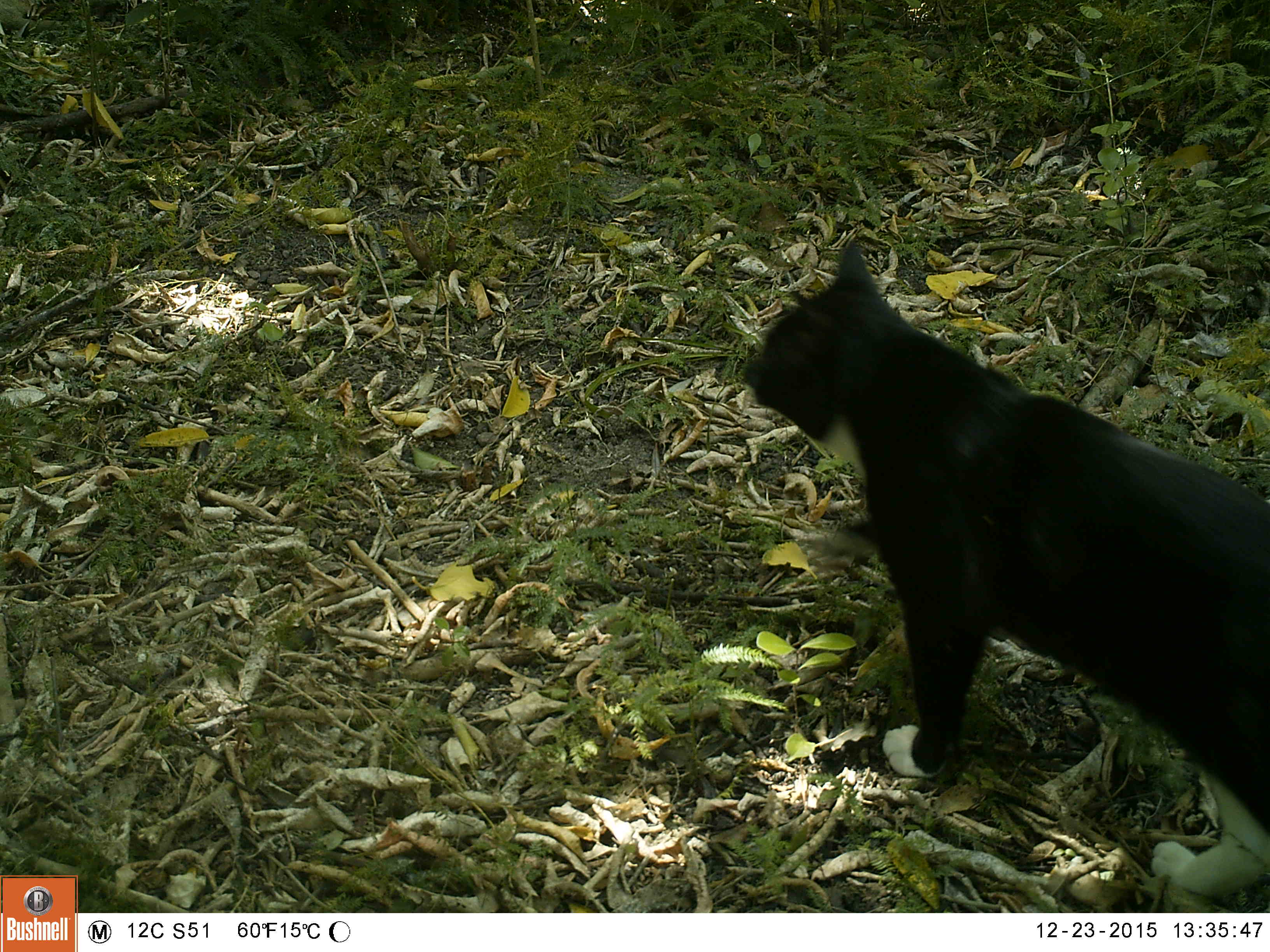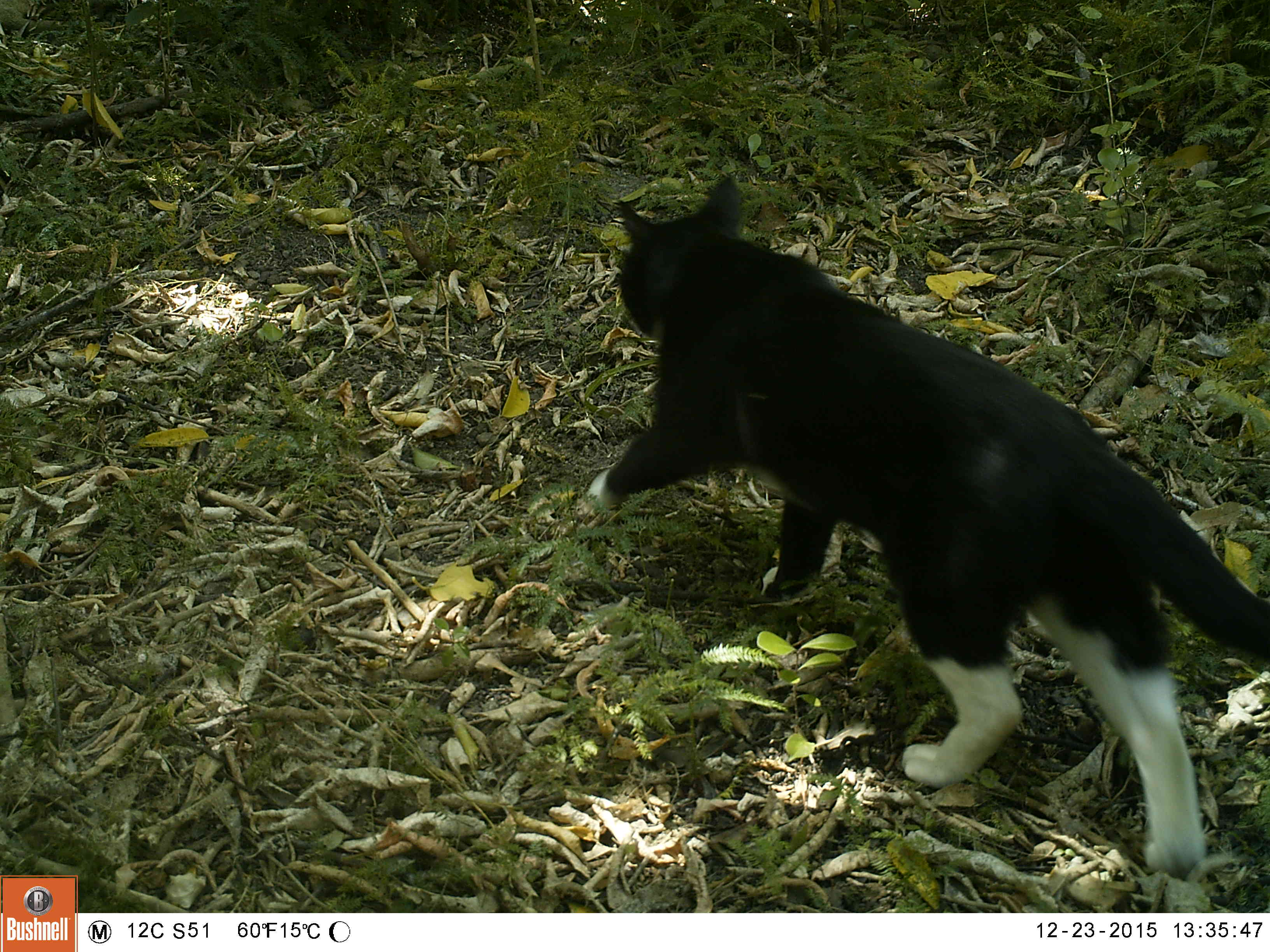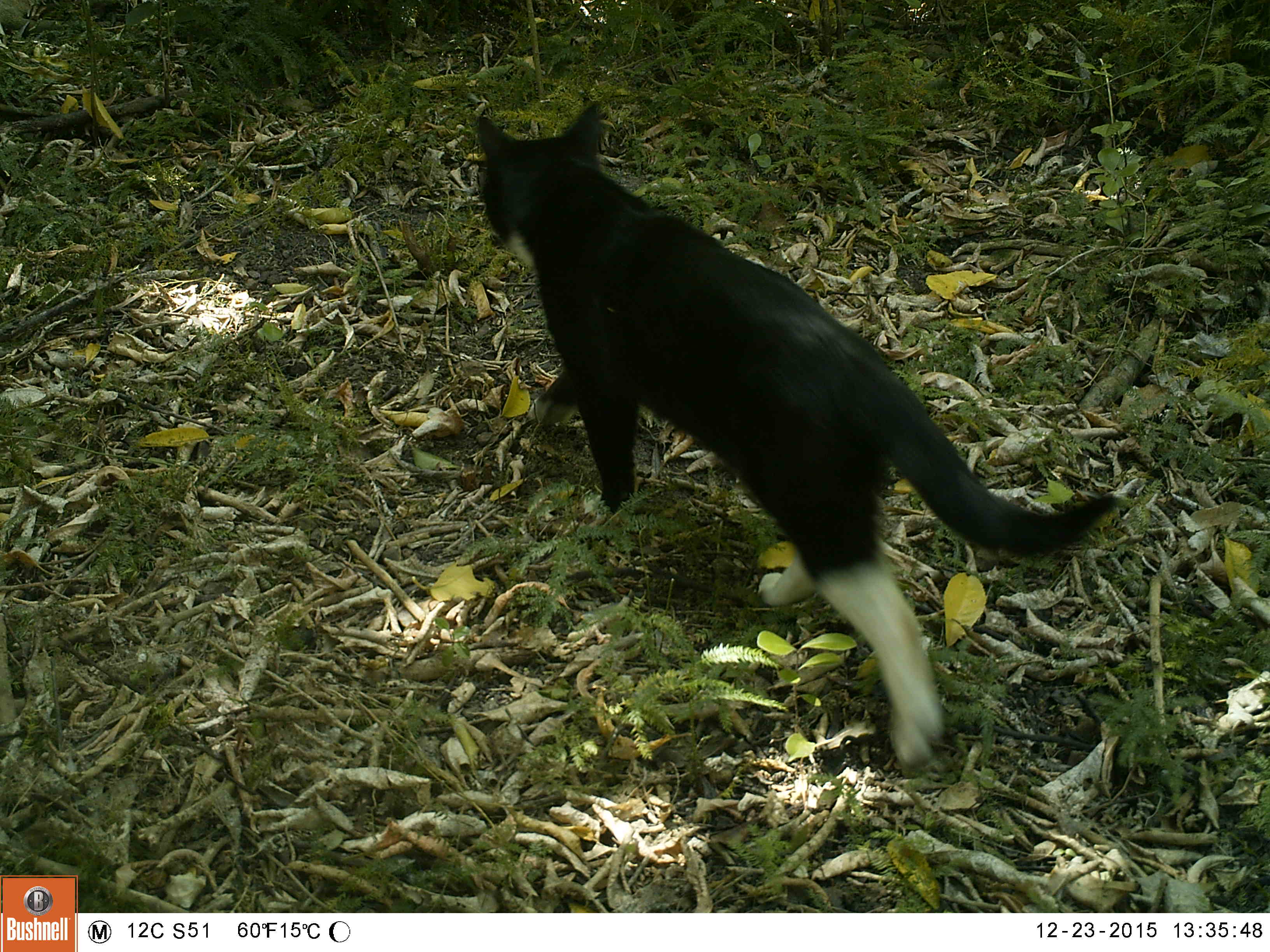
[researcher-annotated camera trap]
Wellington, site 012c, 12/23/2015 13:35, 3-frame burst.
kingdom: Animalia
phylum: Chordata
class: Mammalia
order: Carnivora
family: Felidae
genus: Felis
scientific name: Felis catus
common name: cat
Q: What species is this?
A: Cat (Felis catus).